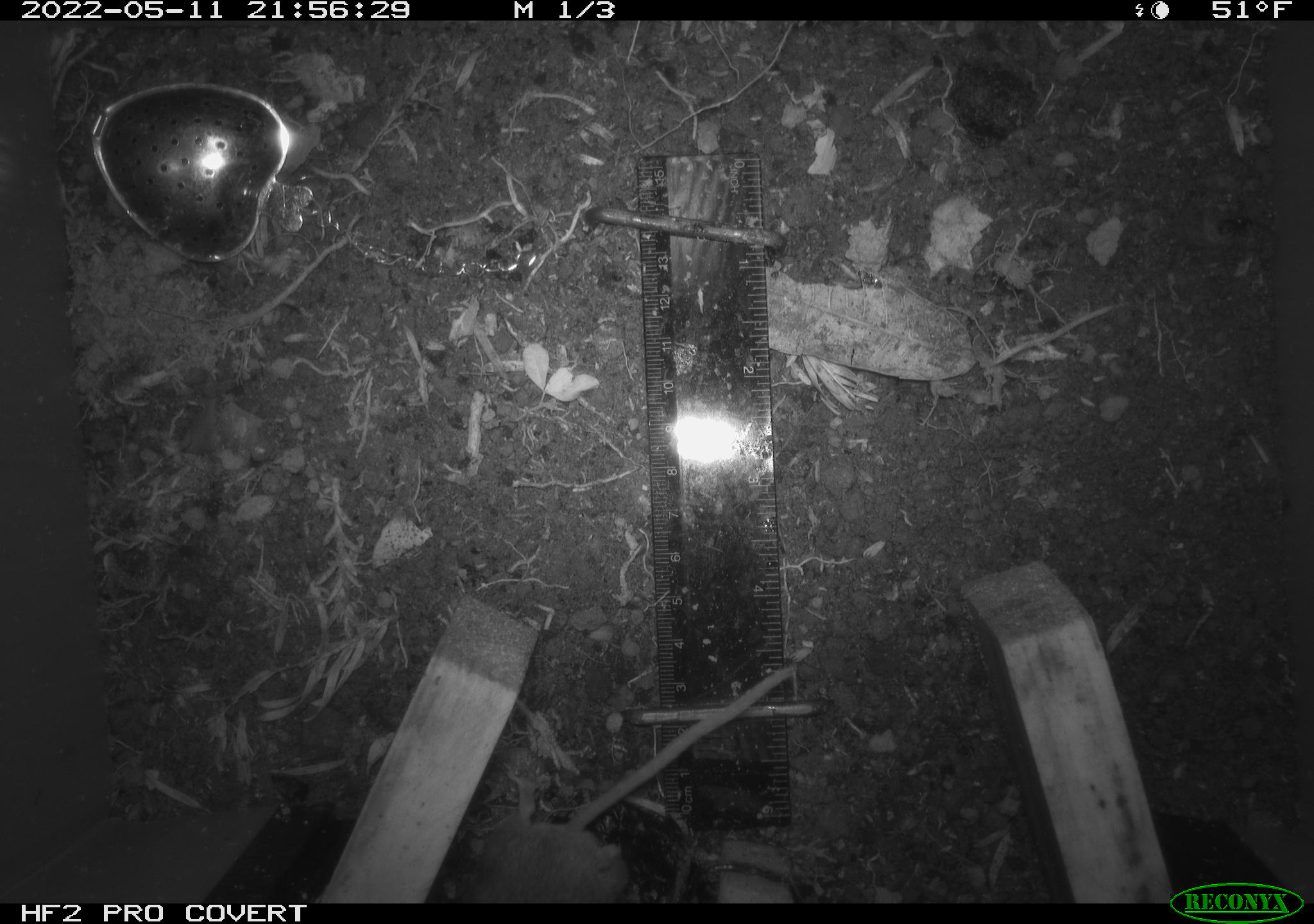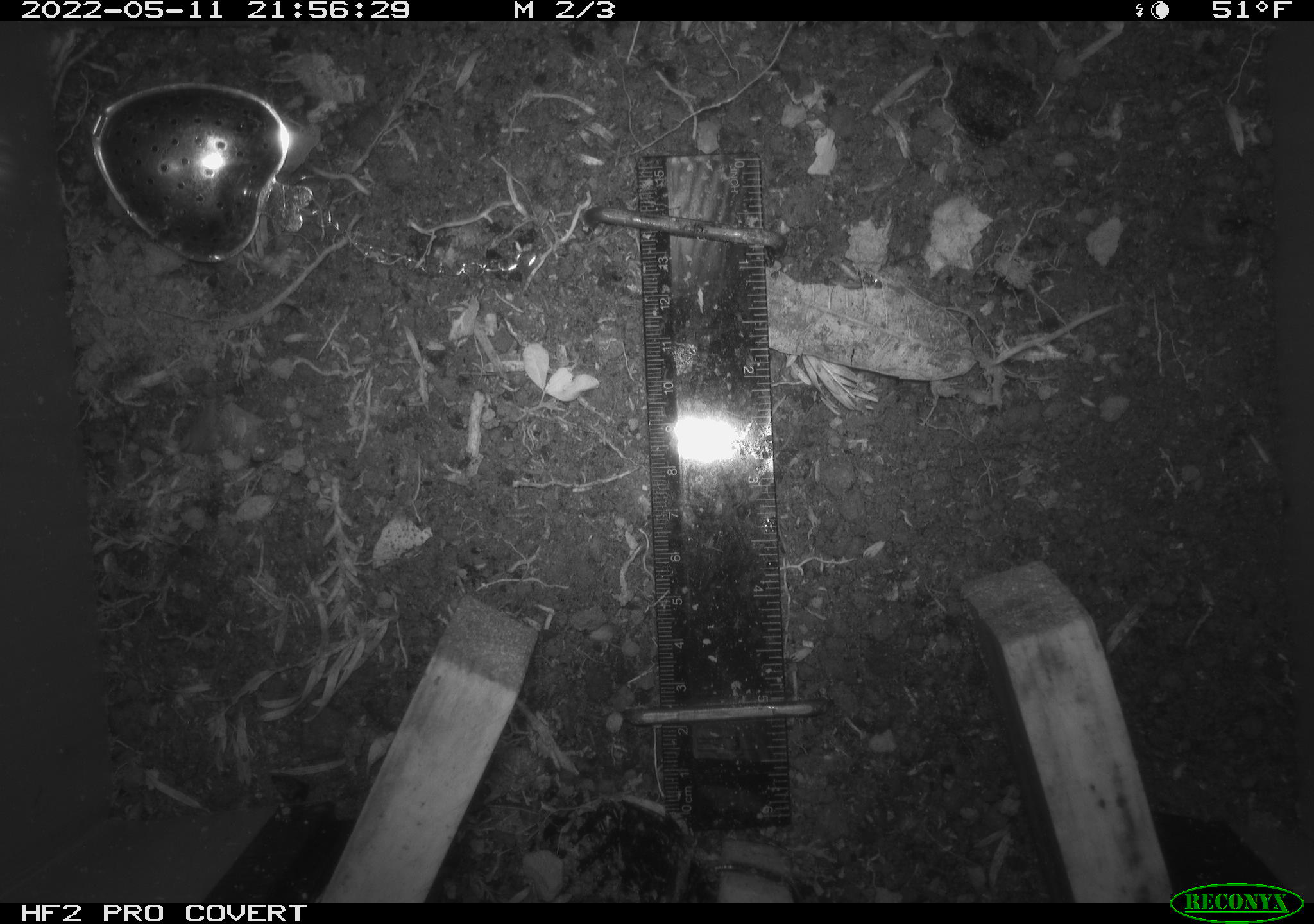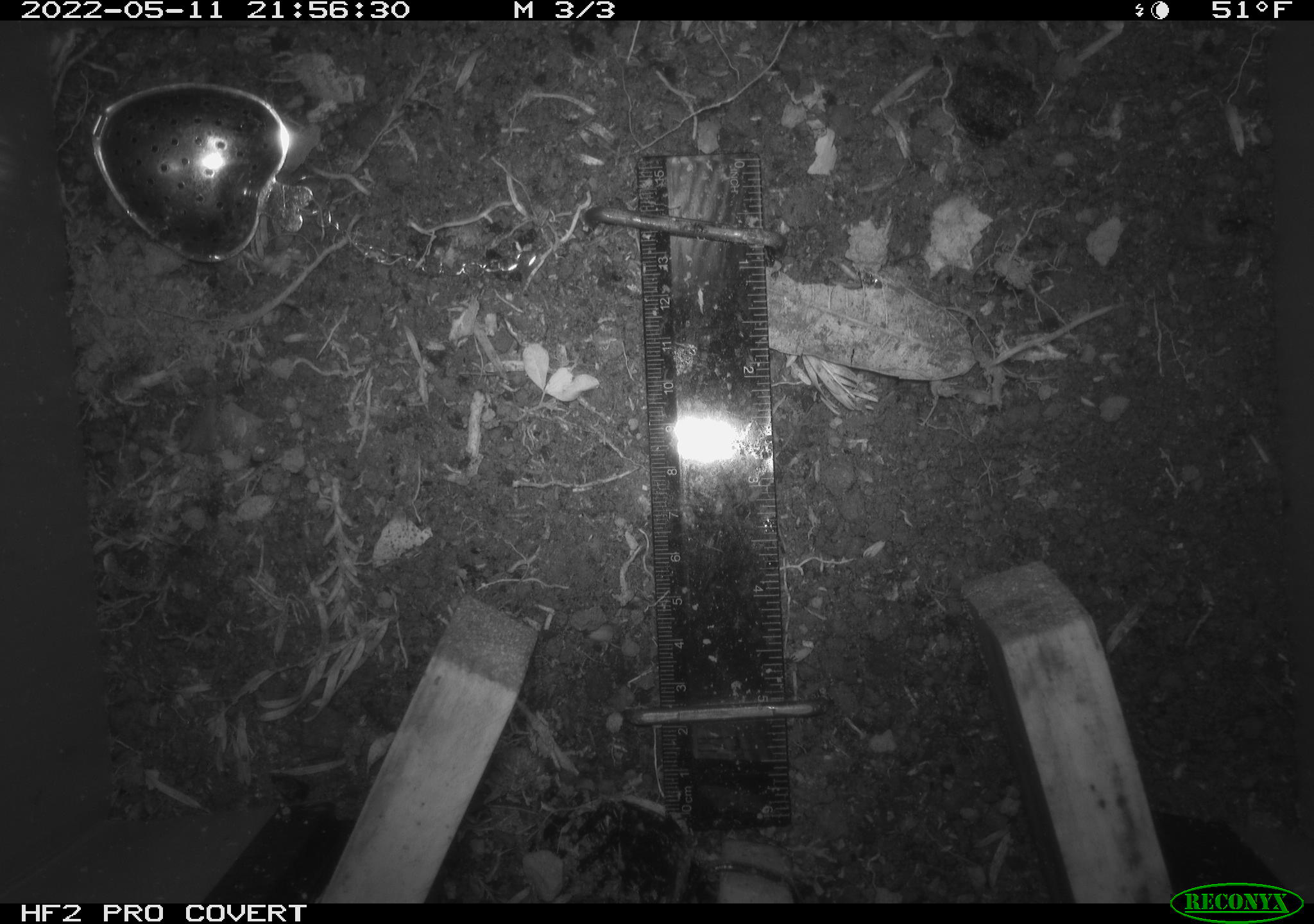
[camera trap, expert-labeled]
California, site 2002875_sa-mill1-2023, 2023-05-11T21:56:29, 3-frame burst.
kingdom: Animalia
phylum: Chordata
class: Mammalia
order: Rodentia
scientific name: Rodentia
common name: mouse species